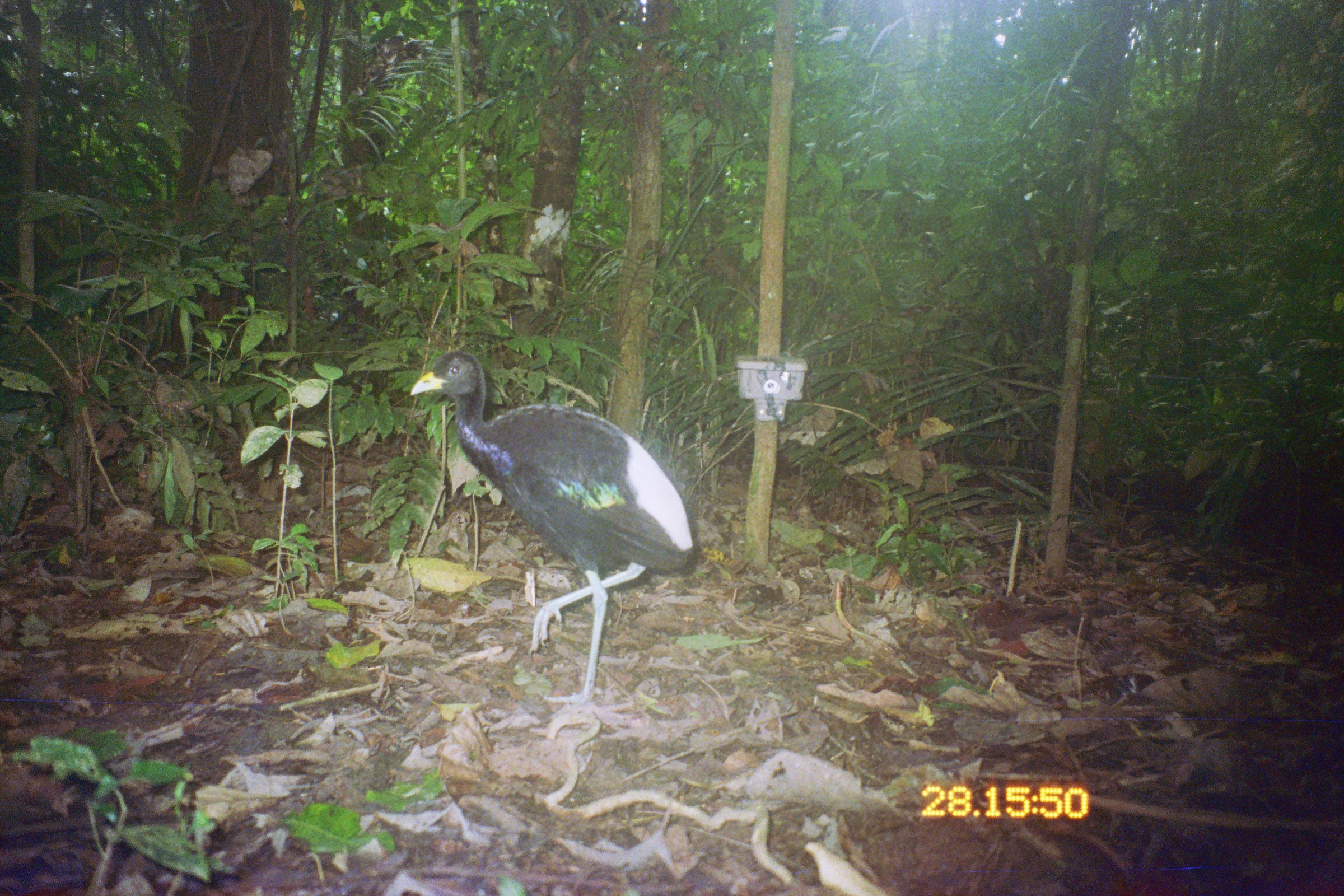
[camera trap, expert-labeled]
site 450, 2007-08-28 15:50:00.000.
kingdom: Animalia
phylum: Chordata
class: Aves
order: Gruiformes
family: Psophiidae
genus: Psophia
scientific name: Psophia leucoptera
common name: pale-winged trumpeter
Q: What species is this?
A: Psophia leucoptera (pale-winged trumpeter).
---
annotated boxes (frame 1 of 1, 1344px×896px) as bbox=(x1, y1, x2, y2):
psophia leucoptera: bbox=(406, 348, 698, 722)